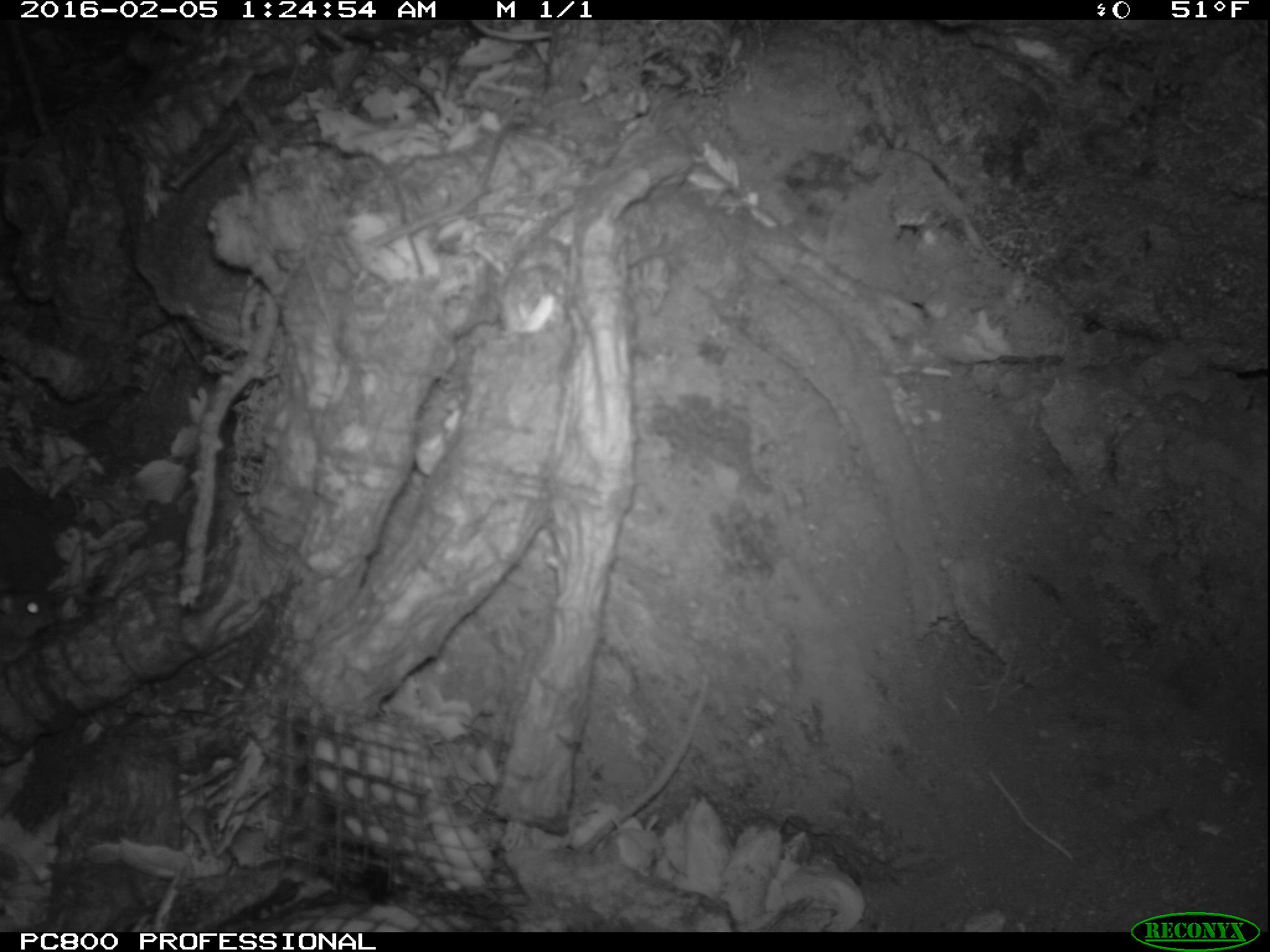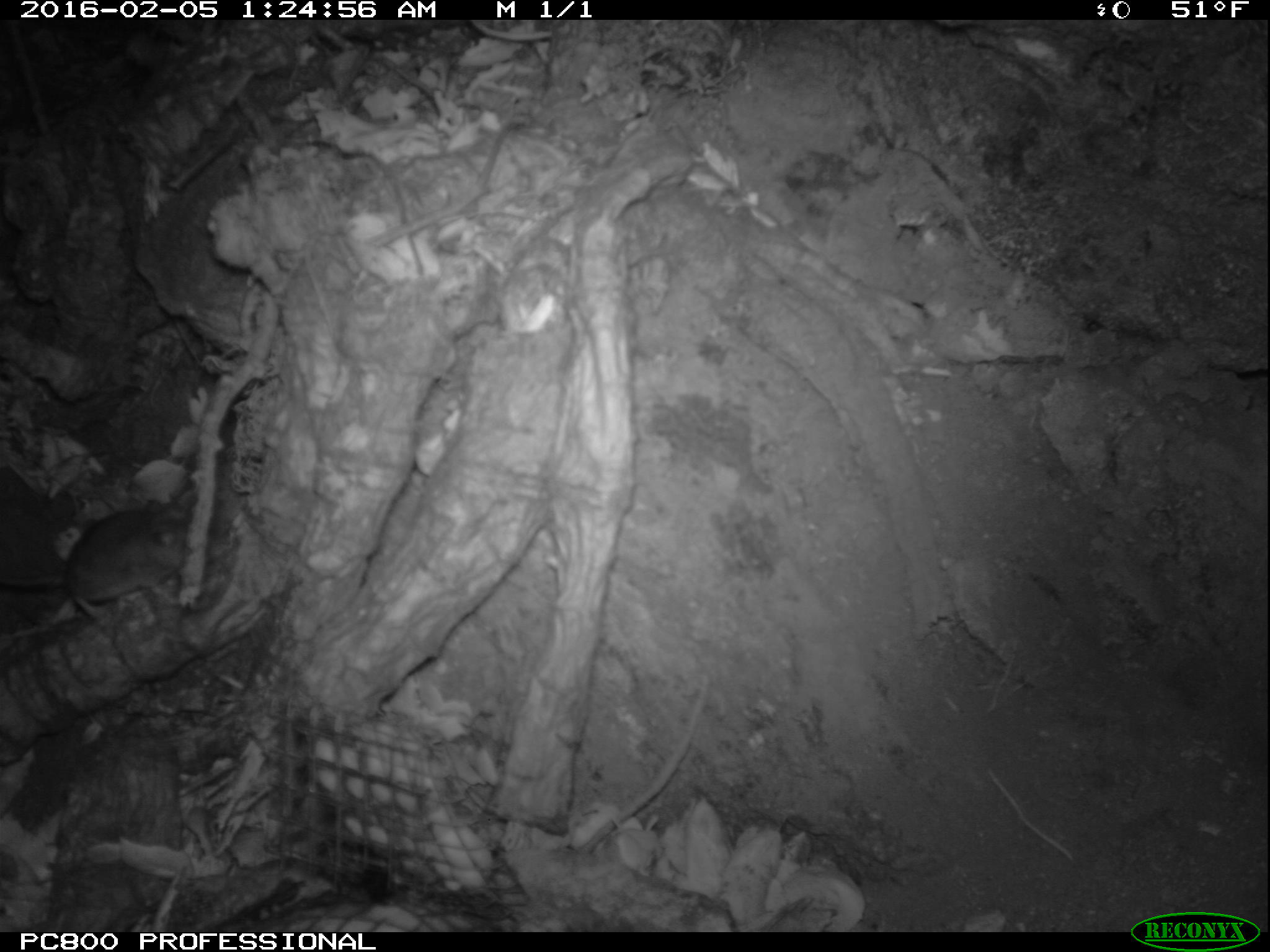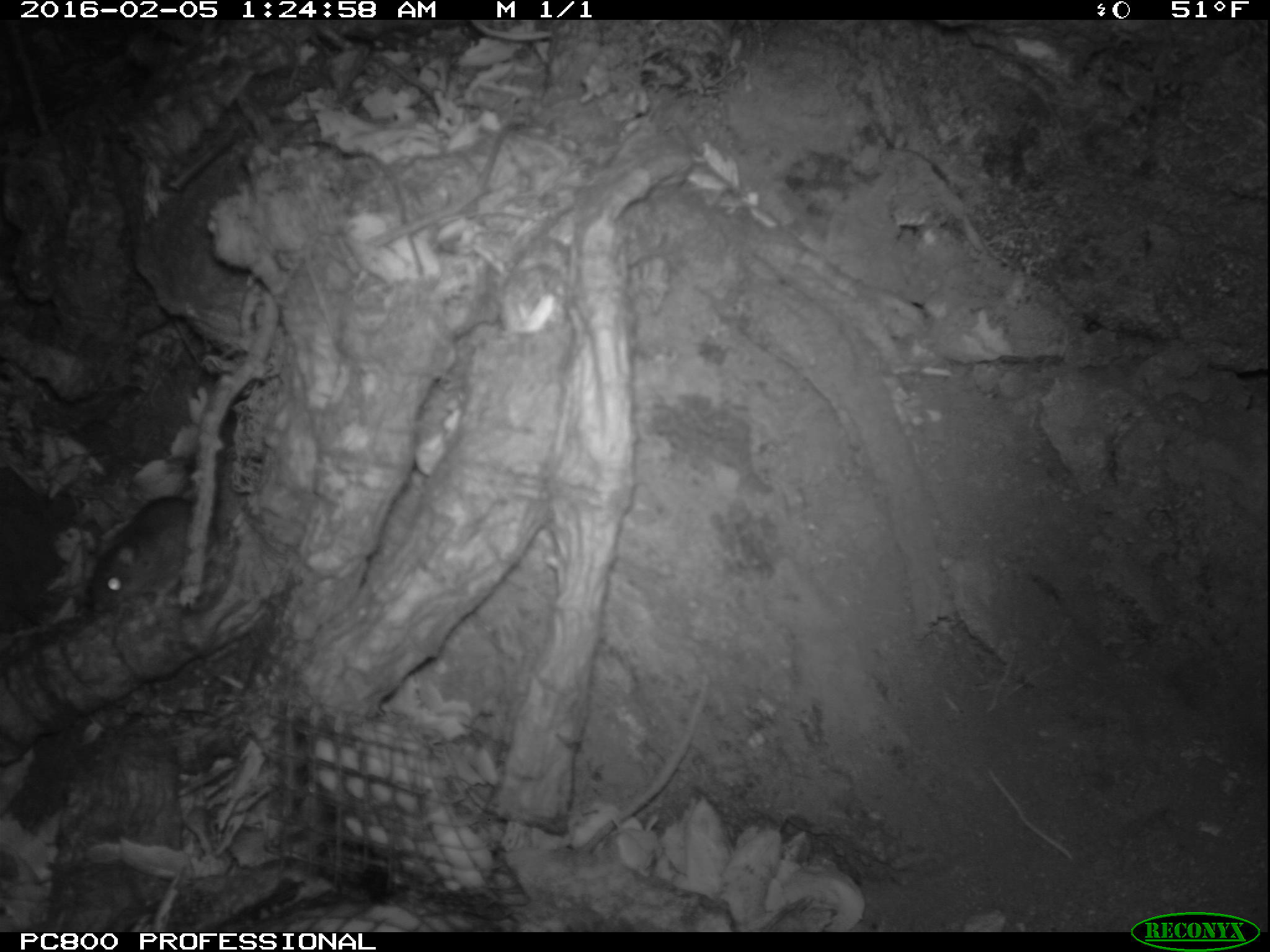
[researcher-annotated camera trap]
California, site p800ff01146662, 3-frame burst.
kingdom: Animalia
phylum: Chordata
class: Mammalia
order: Rodentia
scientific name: Rodentia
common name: rodent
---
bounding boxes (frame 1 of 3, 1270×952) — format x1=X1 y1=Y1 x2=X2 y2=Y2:
rodent: x1=2 y1=589 x2=67 y2=661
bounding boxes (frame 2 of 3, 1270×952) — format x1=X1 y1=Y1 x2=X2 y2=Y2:
rodent: x1=0 y1=499 x2=192 y2=620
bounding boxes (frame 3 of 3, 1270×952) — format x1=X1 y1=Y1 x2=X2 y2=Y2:
rodent: x1=90 y1=493 x2=206 y2=614